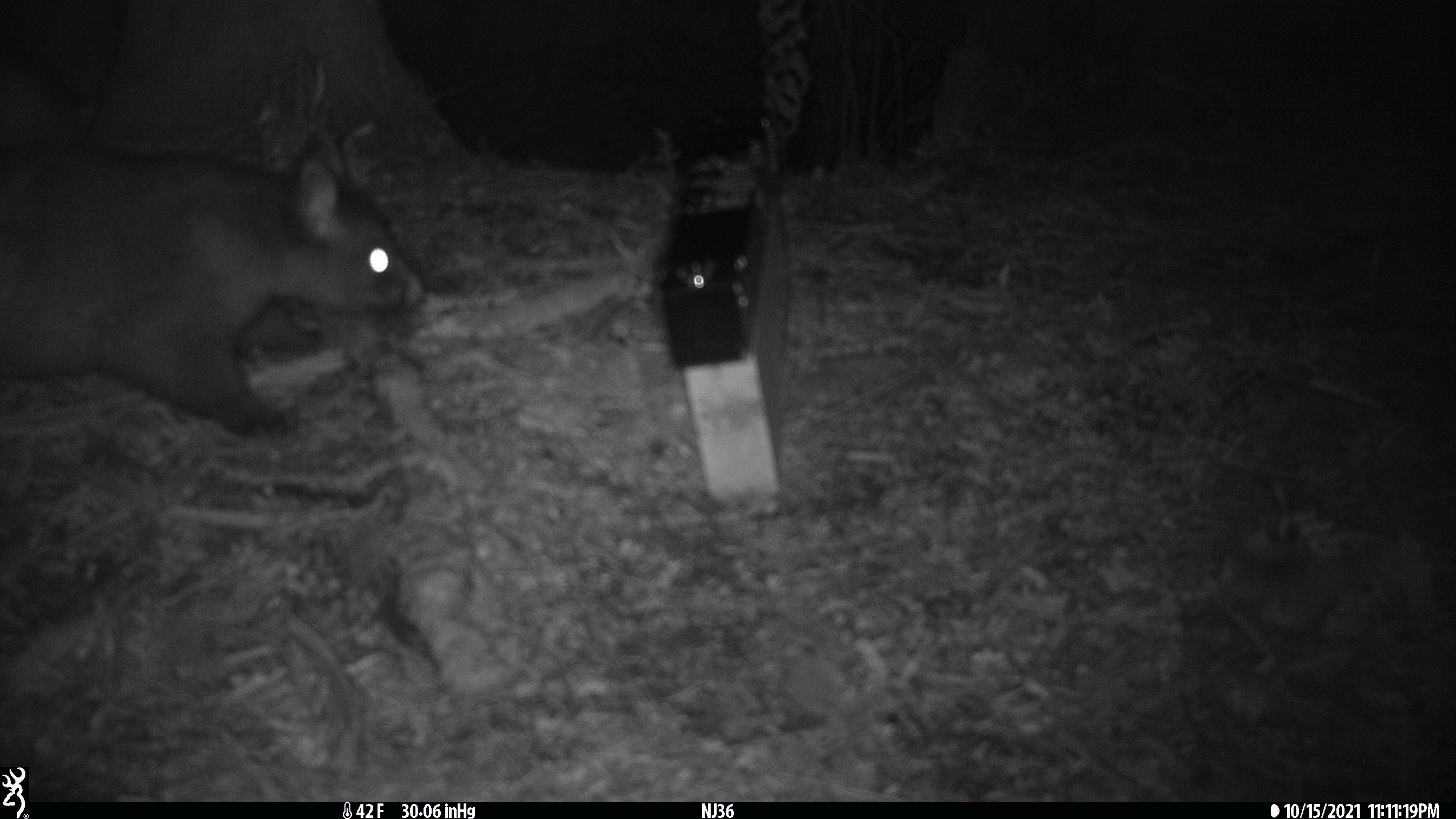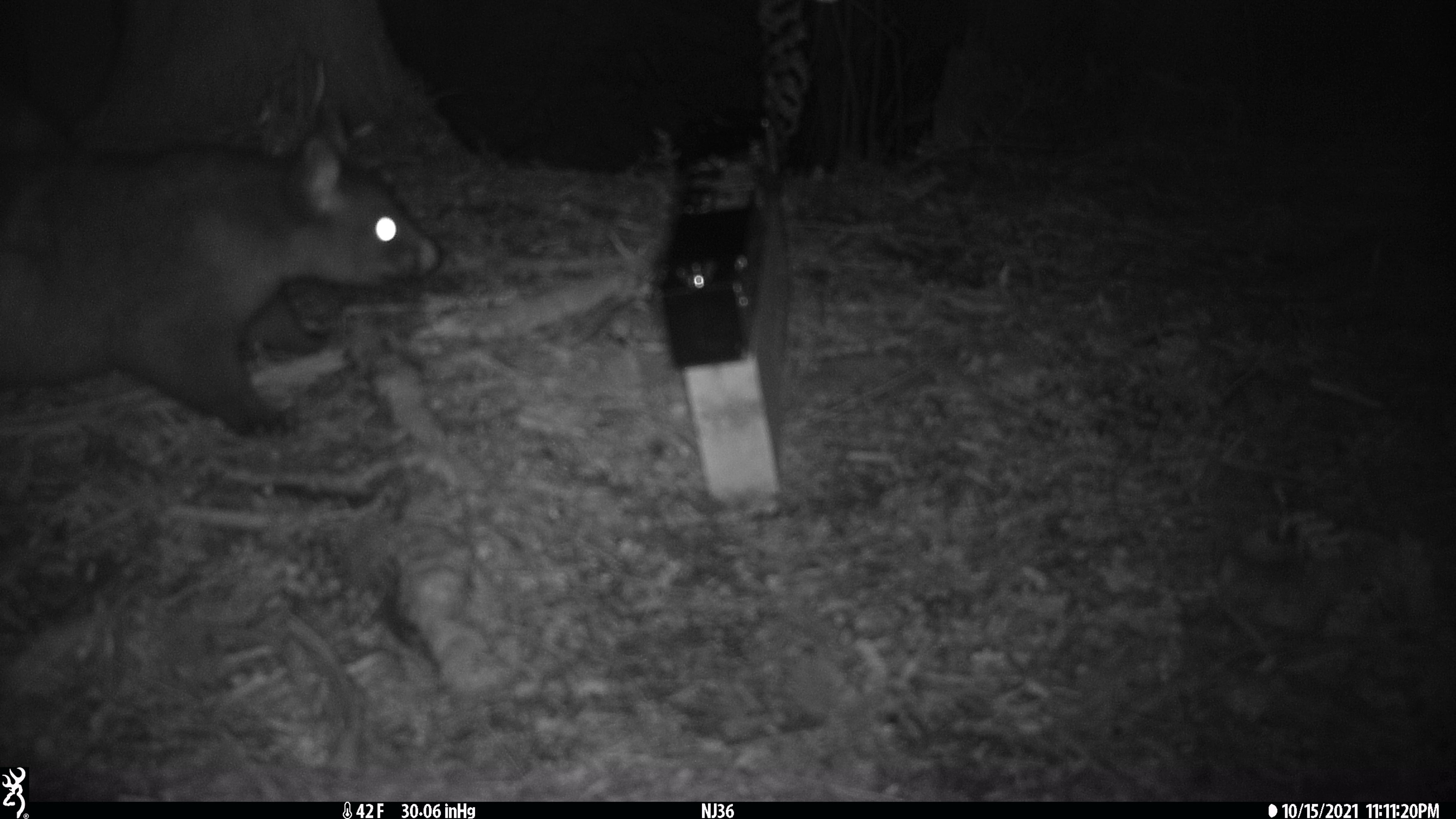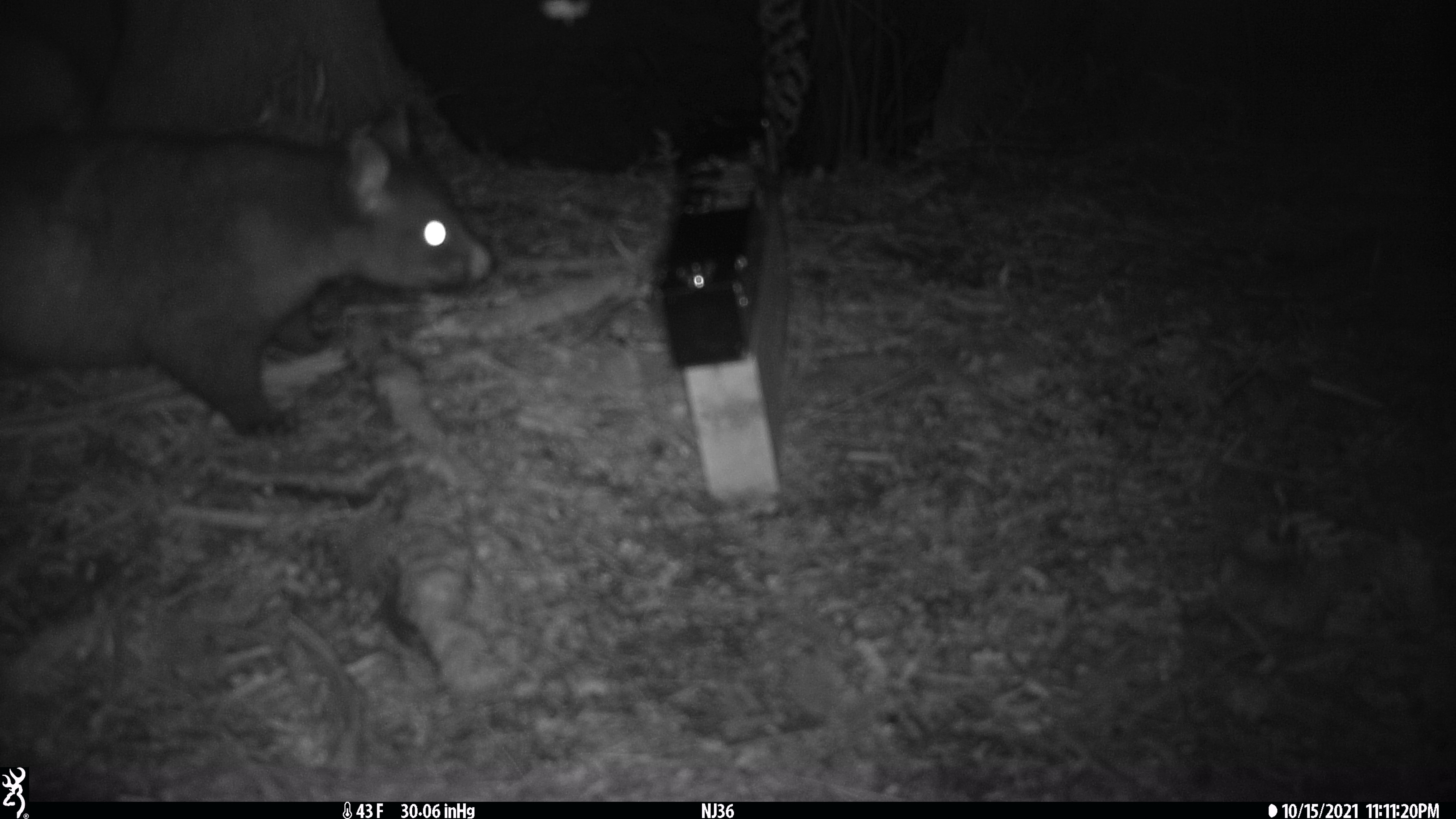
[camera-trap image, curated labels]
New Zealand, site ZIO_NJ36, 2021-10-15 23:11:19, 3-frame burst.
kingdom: Animalia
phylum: Chordata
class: Mammalia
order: Diprotodontia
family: Phalangeridae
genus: Trichosurus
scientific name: Trichosurus vulpecula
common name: common brushtail possum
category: possum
Possum (common brushtail possum) (Trichosurus vulpecula).